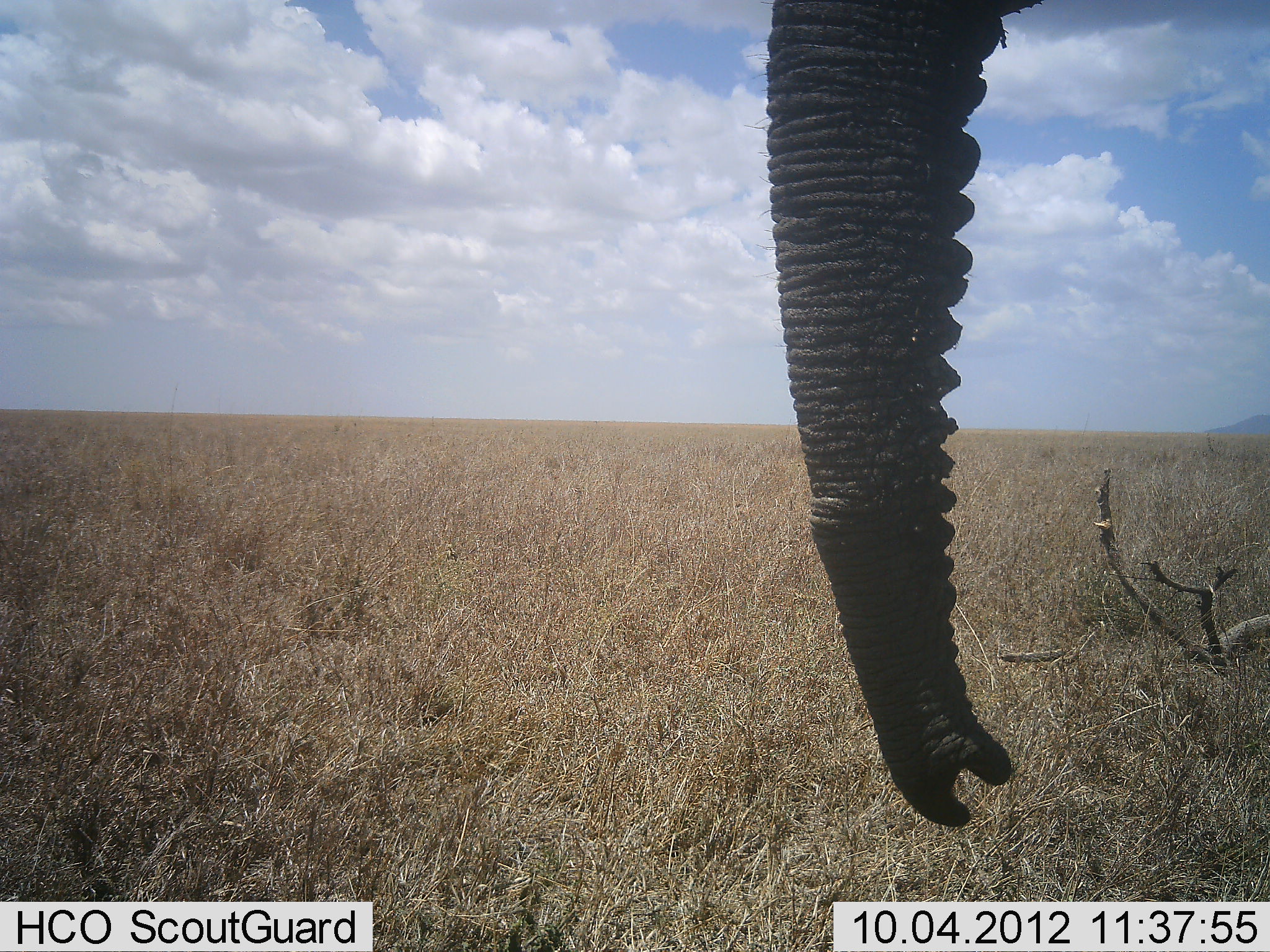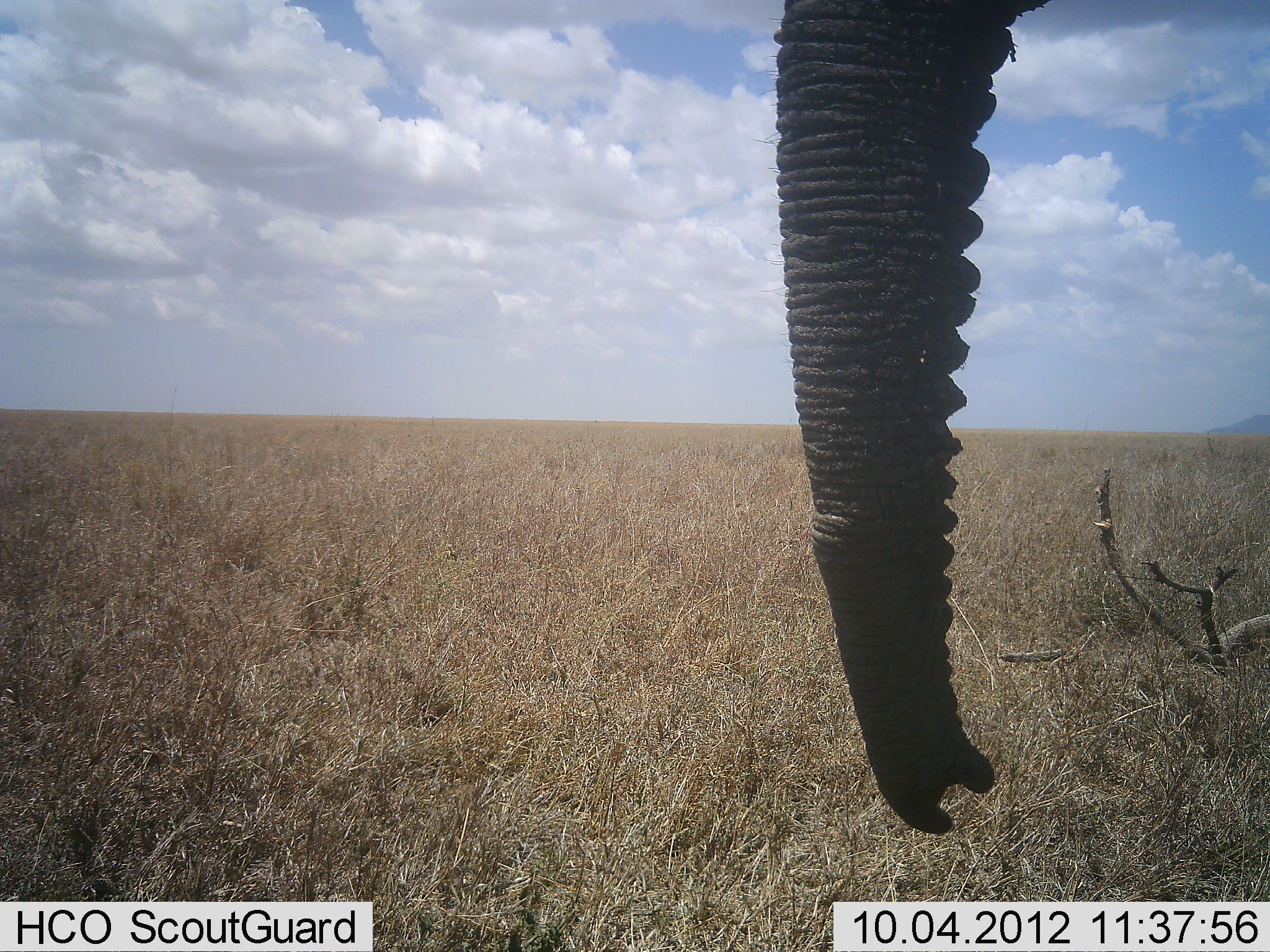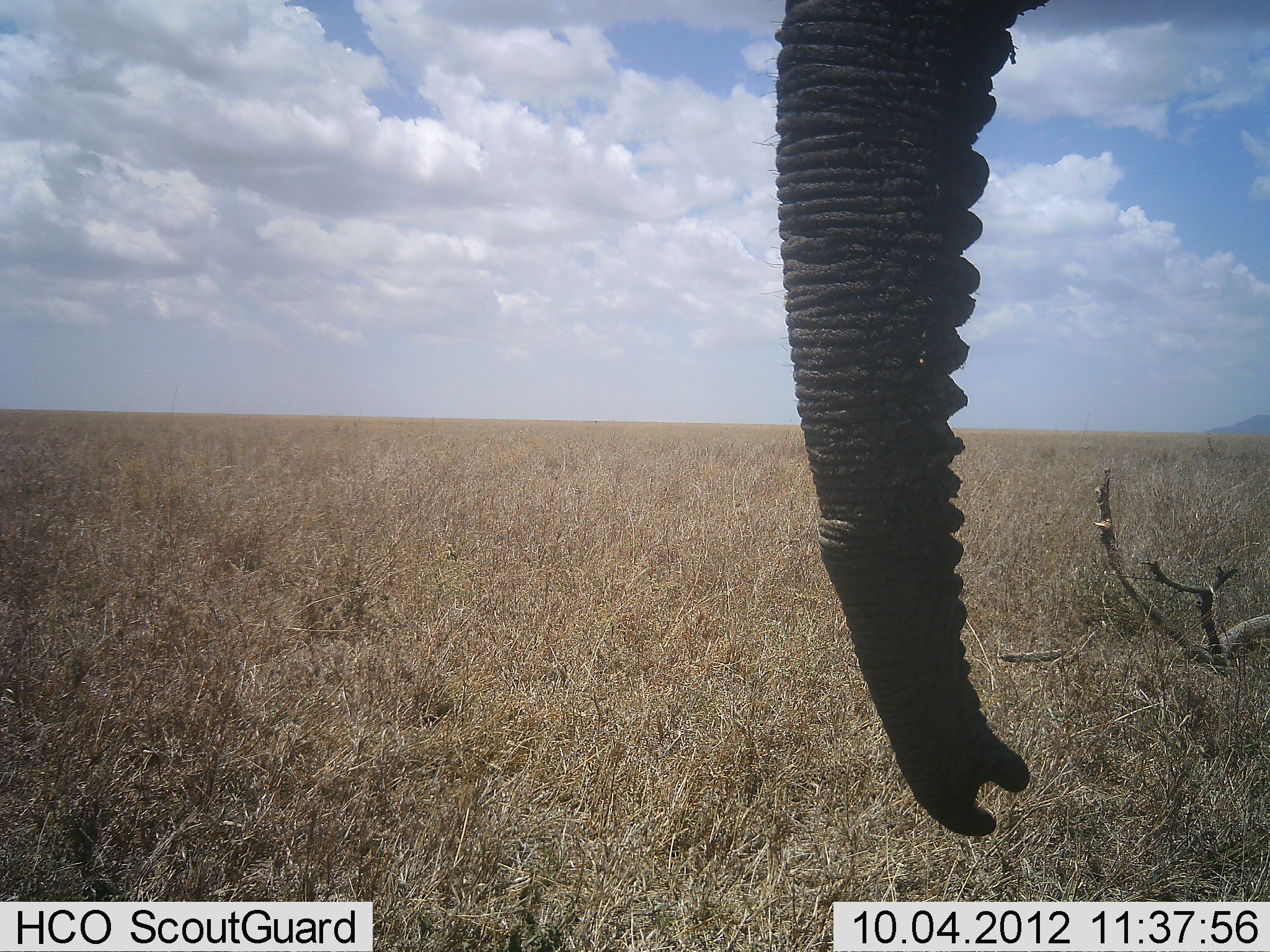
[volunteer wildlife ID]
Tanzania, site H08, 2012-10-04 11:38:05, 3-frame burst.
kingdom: Animalia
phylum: Chordata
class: Mammalia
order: Proboscidea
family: Elephantidae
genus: Loxodonta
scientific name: Loxodonta africana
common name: african bush elephant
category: elephant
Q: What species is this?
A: Elephant (african bush elephant) (Loxodonta africana).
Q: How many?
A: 1.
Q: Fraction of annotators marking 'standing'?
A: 100%.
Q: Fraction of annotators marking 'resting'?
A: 0%.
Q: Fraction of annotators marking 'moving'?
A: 0%.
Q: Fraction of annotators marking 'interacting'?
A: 0%.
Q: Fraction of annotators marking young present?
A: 0%.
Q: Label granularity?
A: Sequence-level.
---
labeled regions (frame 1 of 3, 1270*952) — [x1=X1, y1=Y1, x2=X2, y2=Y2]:
animal: [x1=760, y1=0, x2=1036, y2=829]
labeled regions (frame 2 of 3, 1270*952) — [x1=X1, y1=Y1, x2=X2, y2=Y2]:
animal: [x1=773, y1=0, x2=1059, y2=835]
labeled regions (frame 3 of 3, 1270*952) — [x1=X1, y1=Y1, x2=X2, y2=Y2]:
animal: [x1=767, y1=0, x2=1051, y2=821]